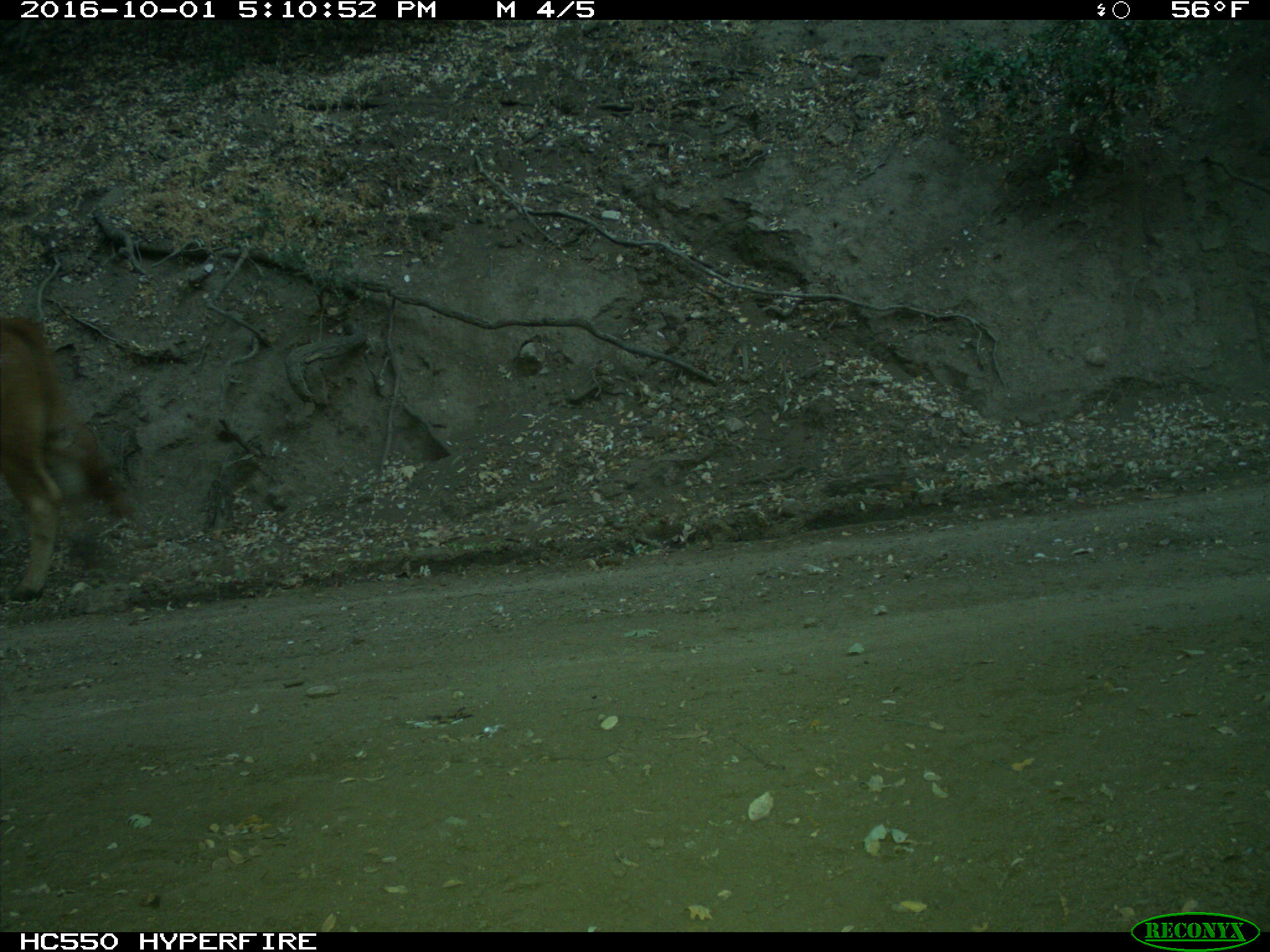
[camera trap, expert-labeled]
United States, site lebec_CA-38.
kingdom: Animalia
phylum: Chordata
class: Mammalia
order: Artiodactyla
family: Bovidae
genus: Bos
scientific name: Bos taurus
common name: domestic cow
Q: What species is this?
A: Bos taurus (domestic cow).